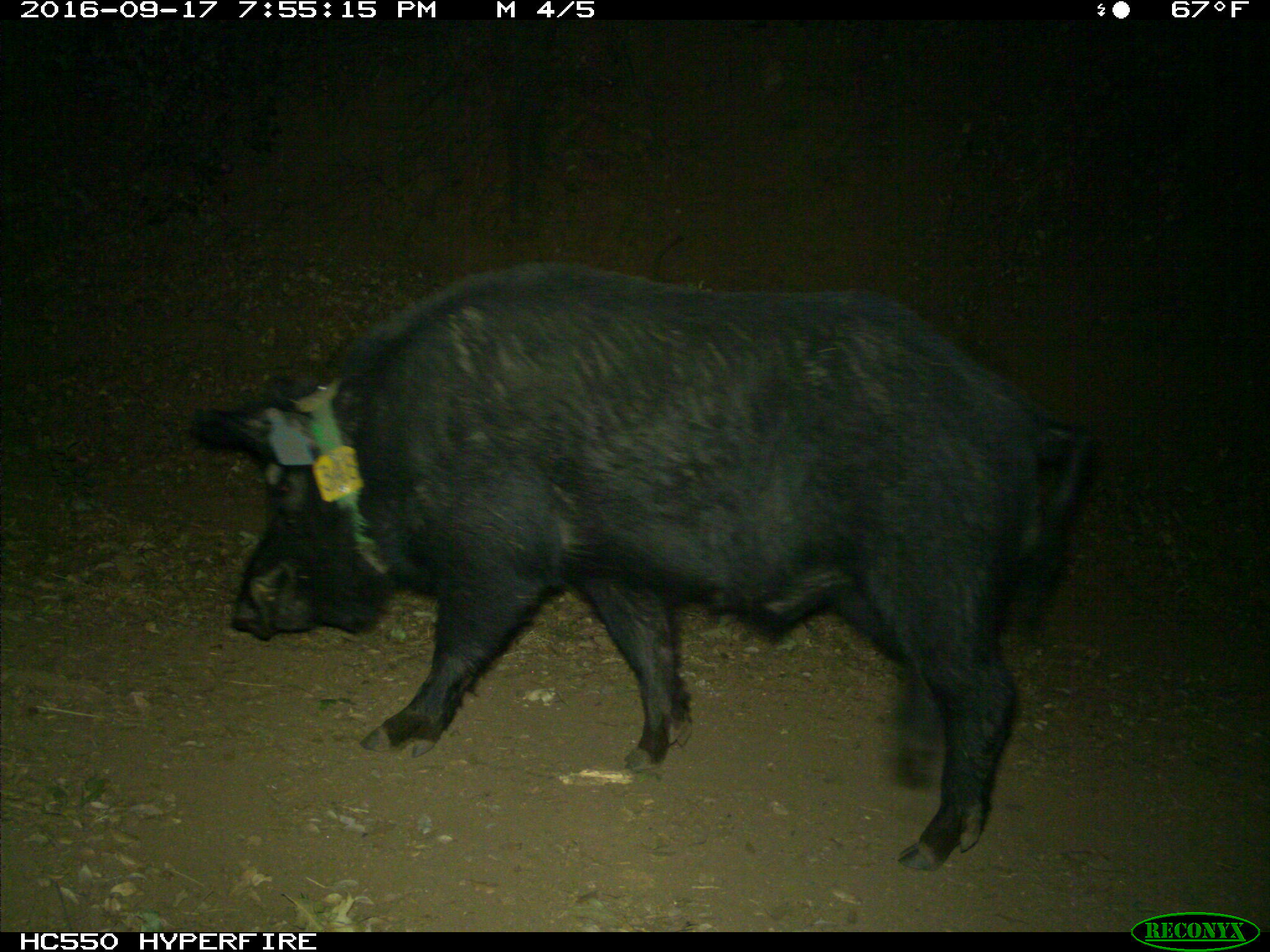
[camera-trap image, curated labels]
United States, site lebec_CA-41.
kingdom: Animalia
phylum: Chordata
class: Mammalia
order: Artiodactyla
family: Suidae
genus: Sus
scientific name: Sus scrofa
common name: wild boar